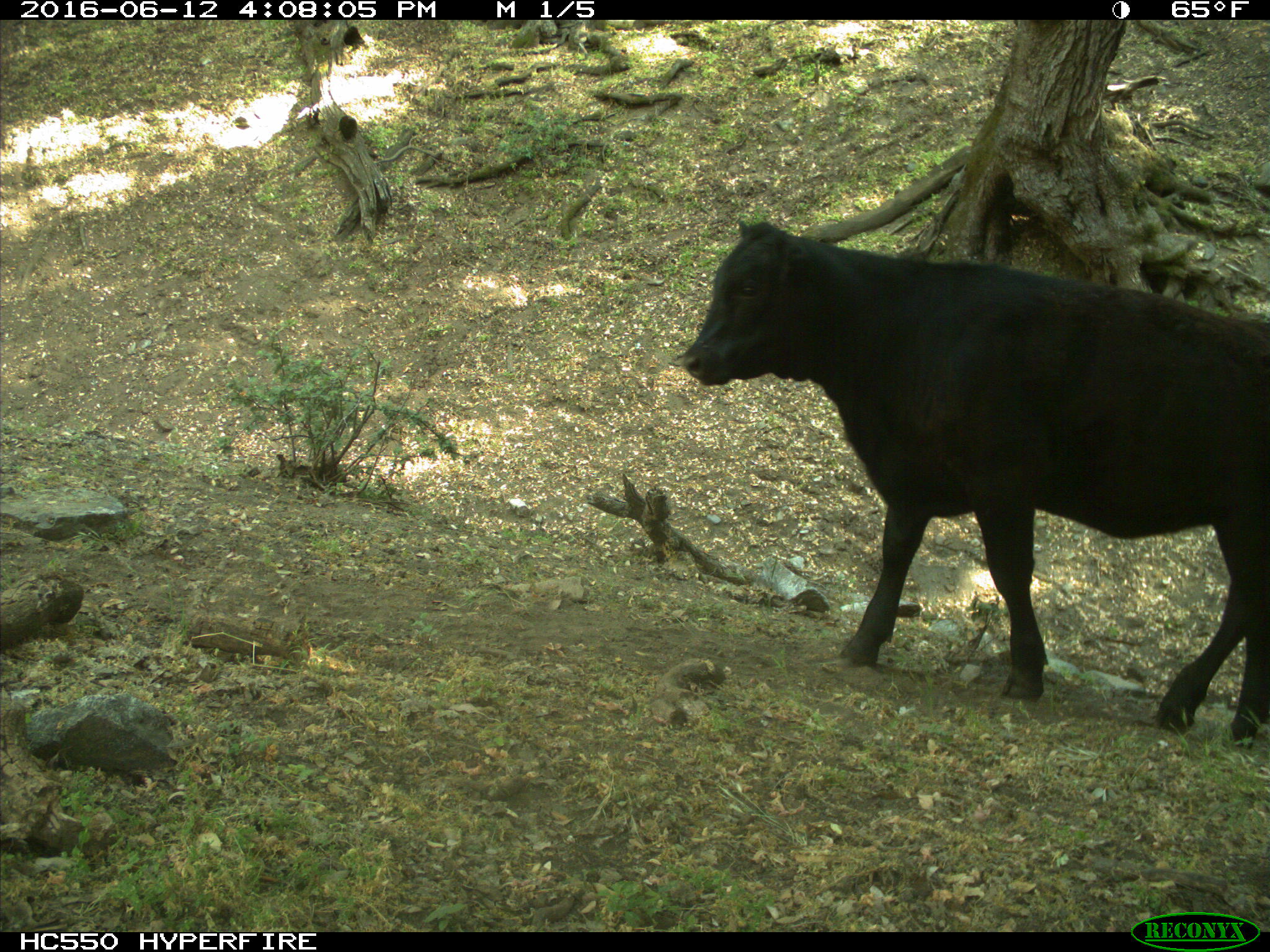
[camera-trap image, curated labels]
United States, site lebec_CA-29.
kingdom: Animalia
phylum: Chordata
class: Mammalia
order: Artiodactyla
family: Bovidae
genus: Bos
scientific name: Bos taurus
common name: domestic cow